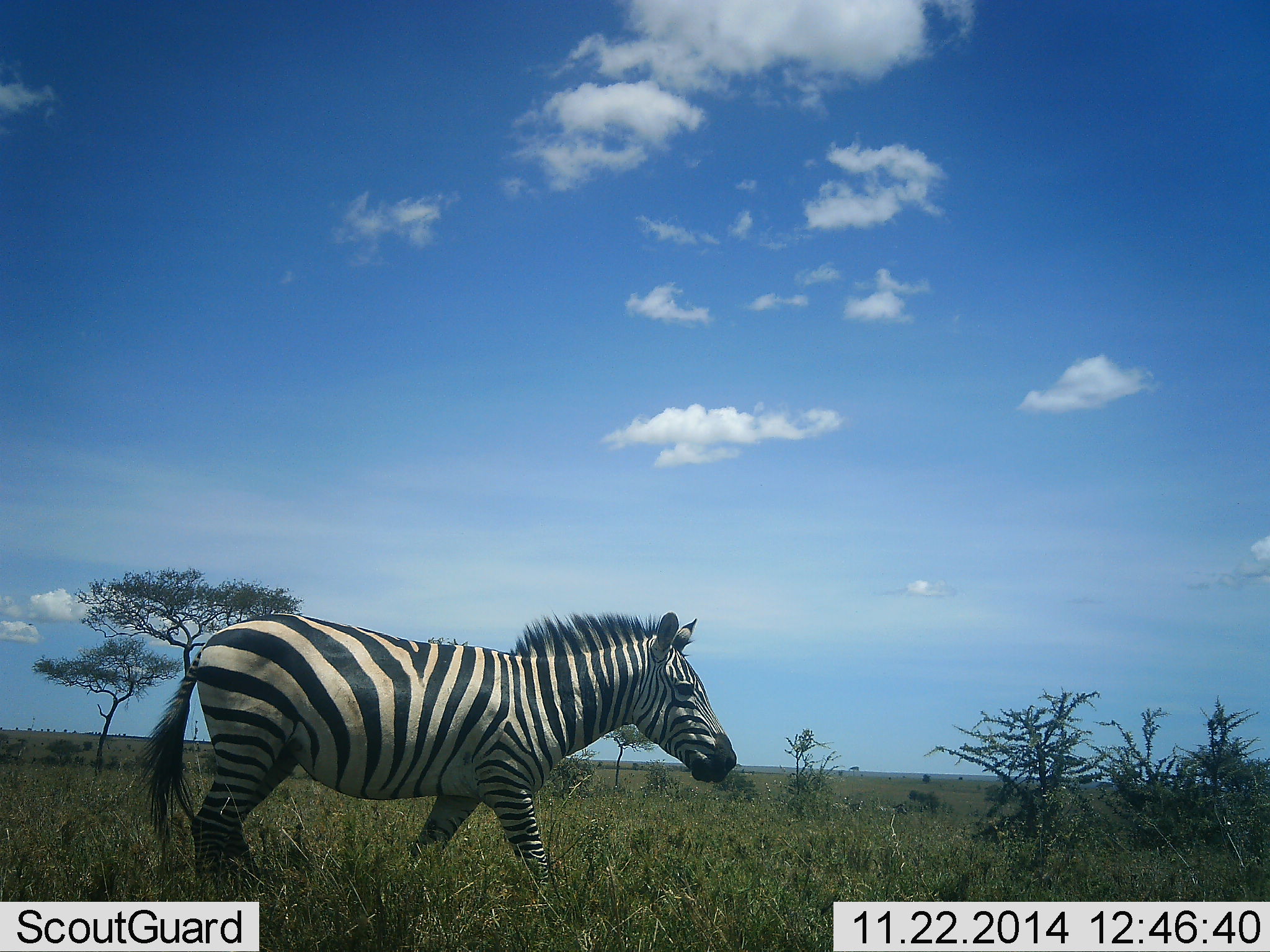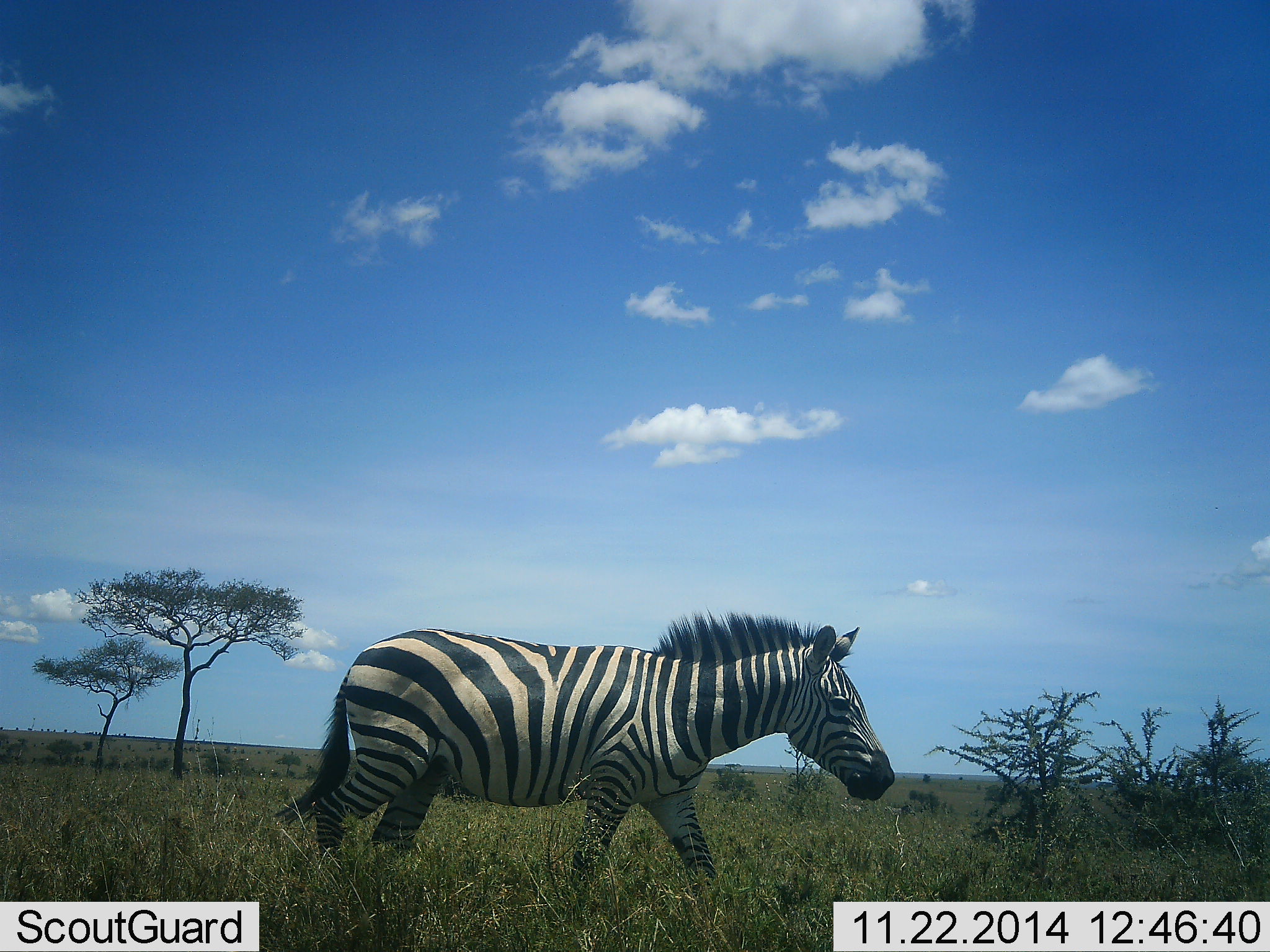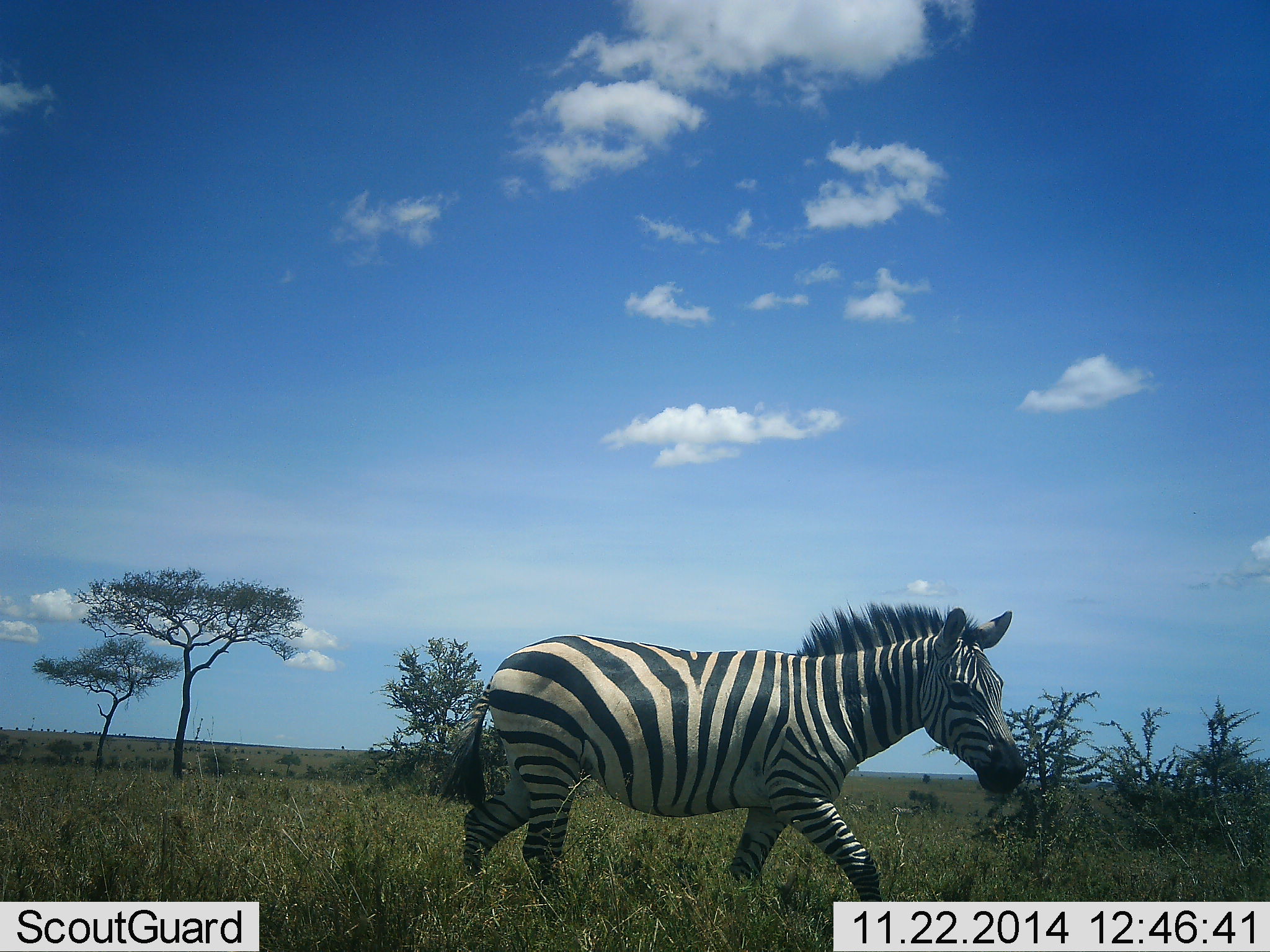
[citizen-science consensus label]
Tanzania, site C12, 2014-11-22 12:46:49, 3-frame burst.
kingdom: Animalia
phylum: Chordata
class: Mammalia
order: Perissodactyla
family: Equidae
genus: Equus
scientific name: Equus quagga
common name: plains zebra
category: zebra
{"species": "zebra (plains zebra) (Equus quagga)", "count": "1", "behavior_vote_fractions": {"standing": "9%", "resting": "0%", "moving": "100%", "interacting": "0%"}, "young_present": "0%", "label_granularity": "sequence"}